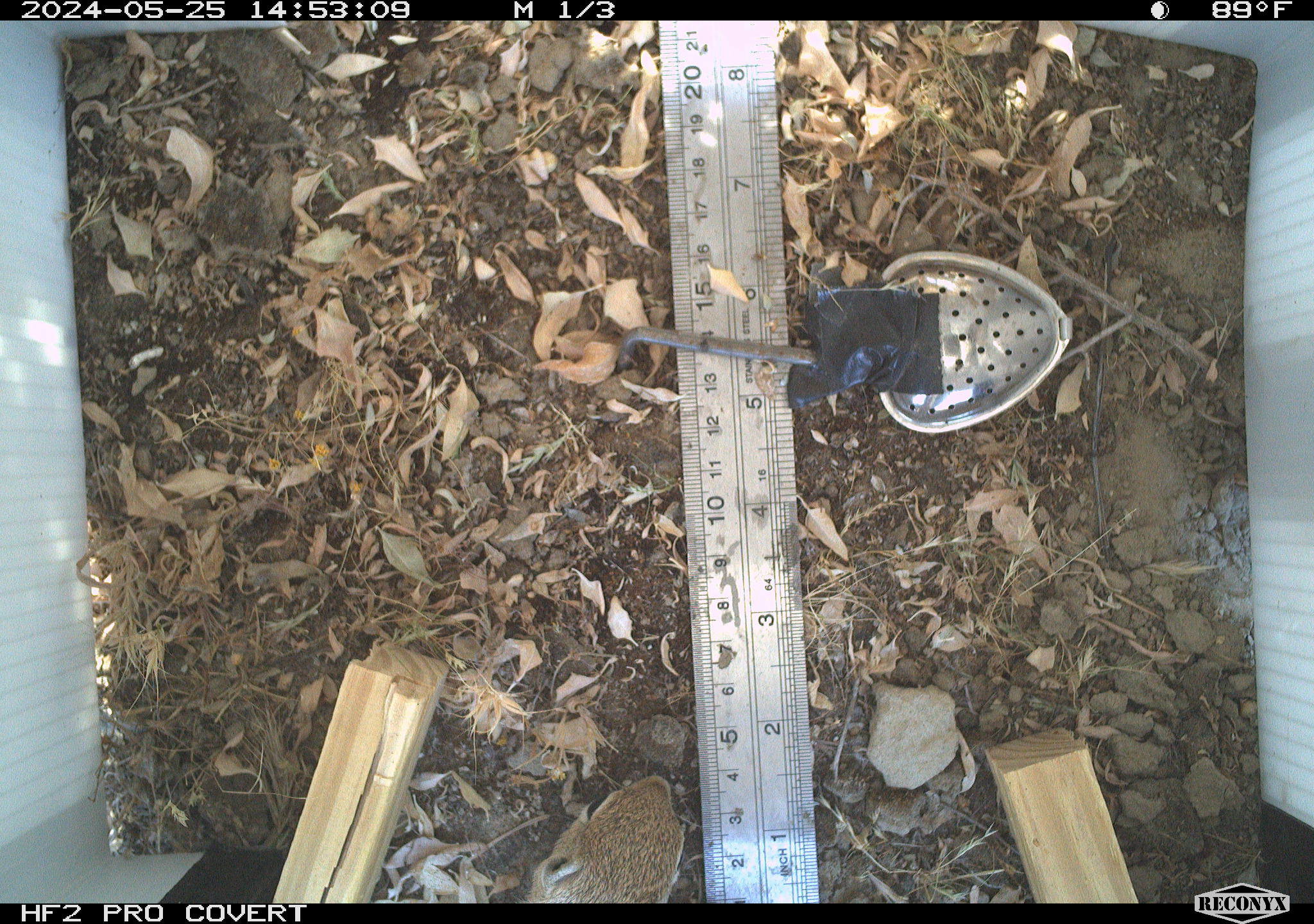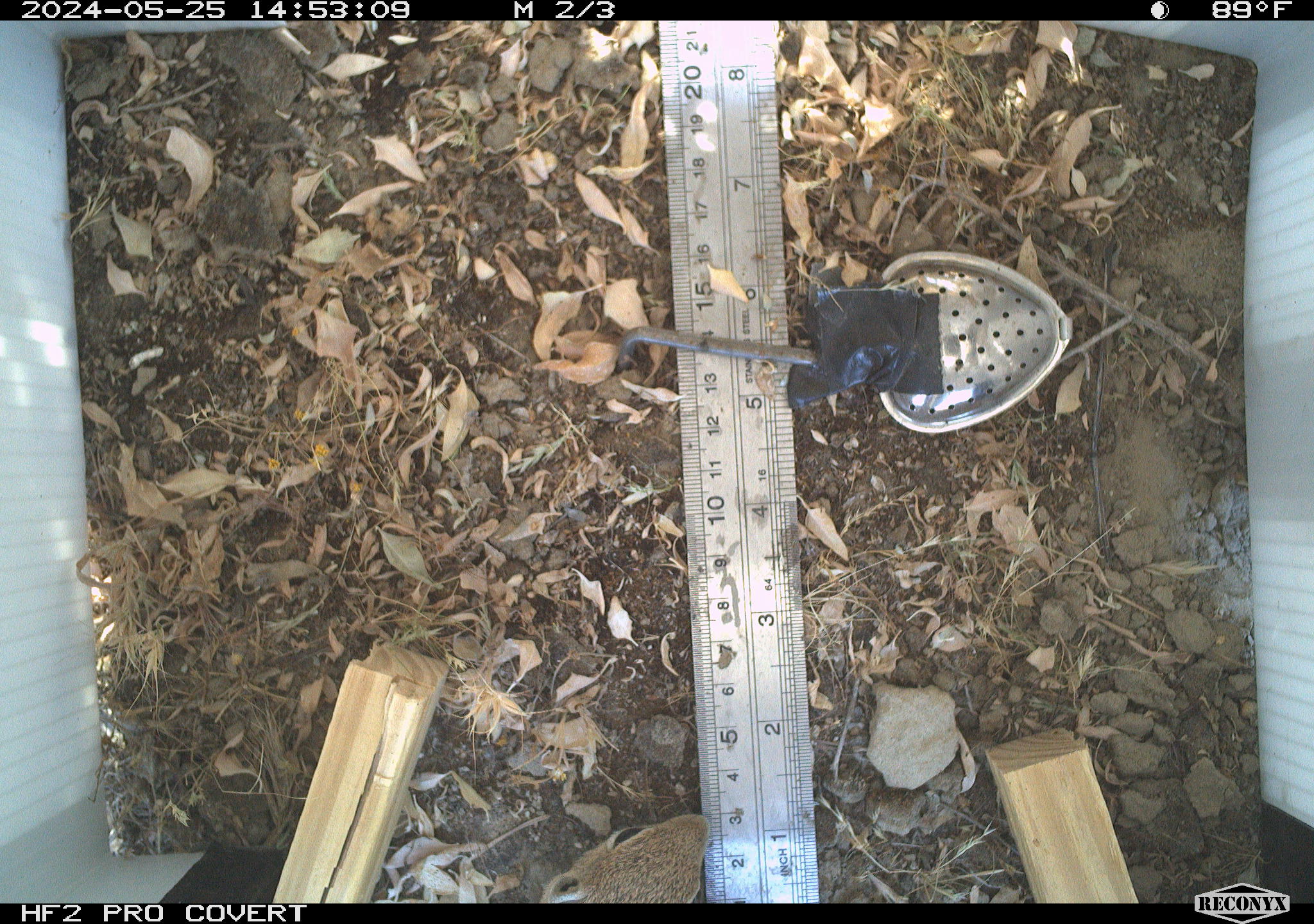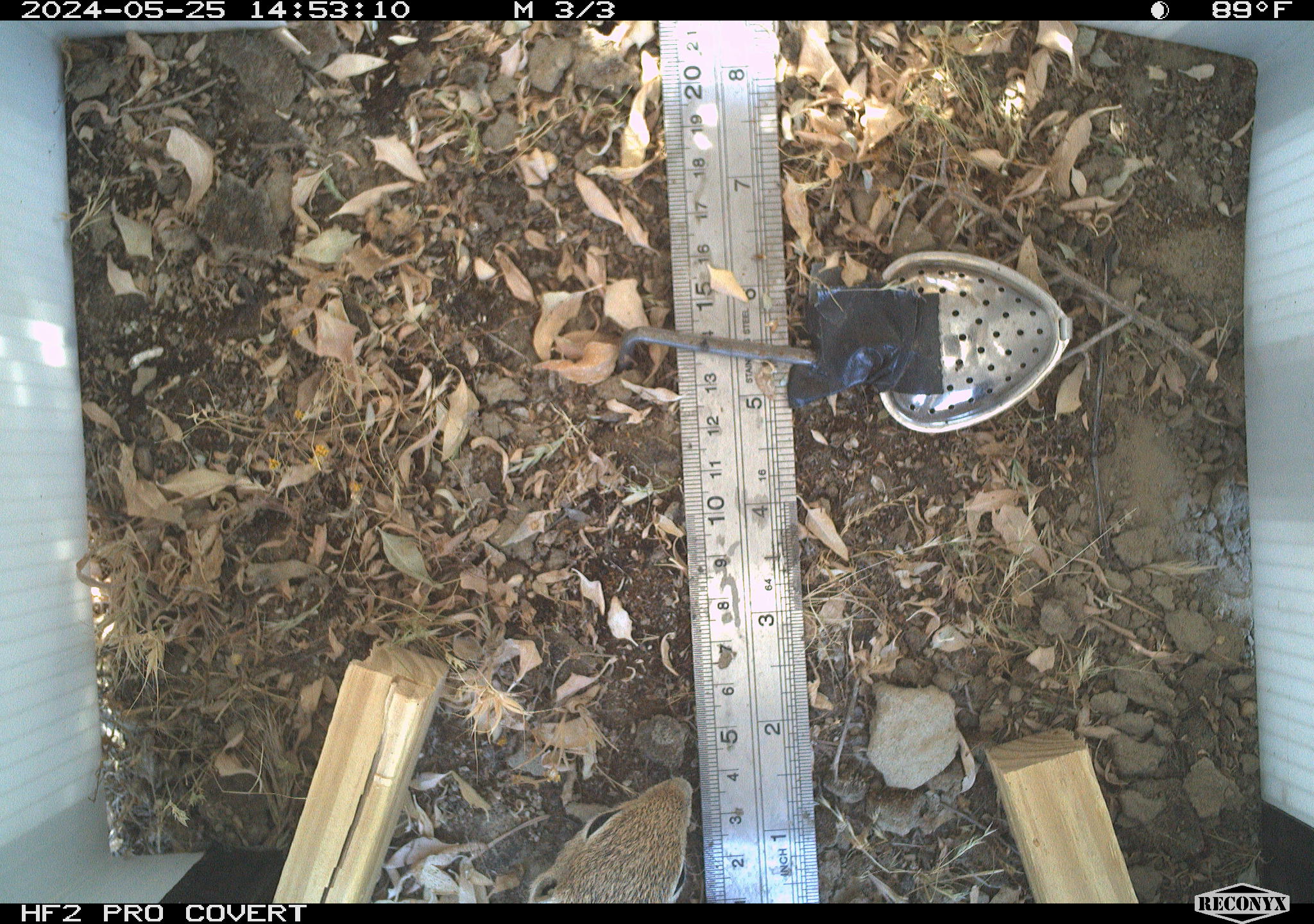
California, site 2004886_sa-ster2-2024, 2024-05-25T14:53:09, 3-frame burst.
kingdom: Animalia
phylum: Chordata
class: Mammalia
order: Rodentia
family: Sciuridae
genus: Ammospermophilus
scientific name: Ammospermophilus nelsoni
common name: nelson's antelope squirrel